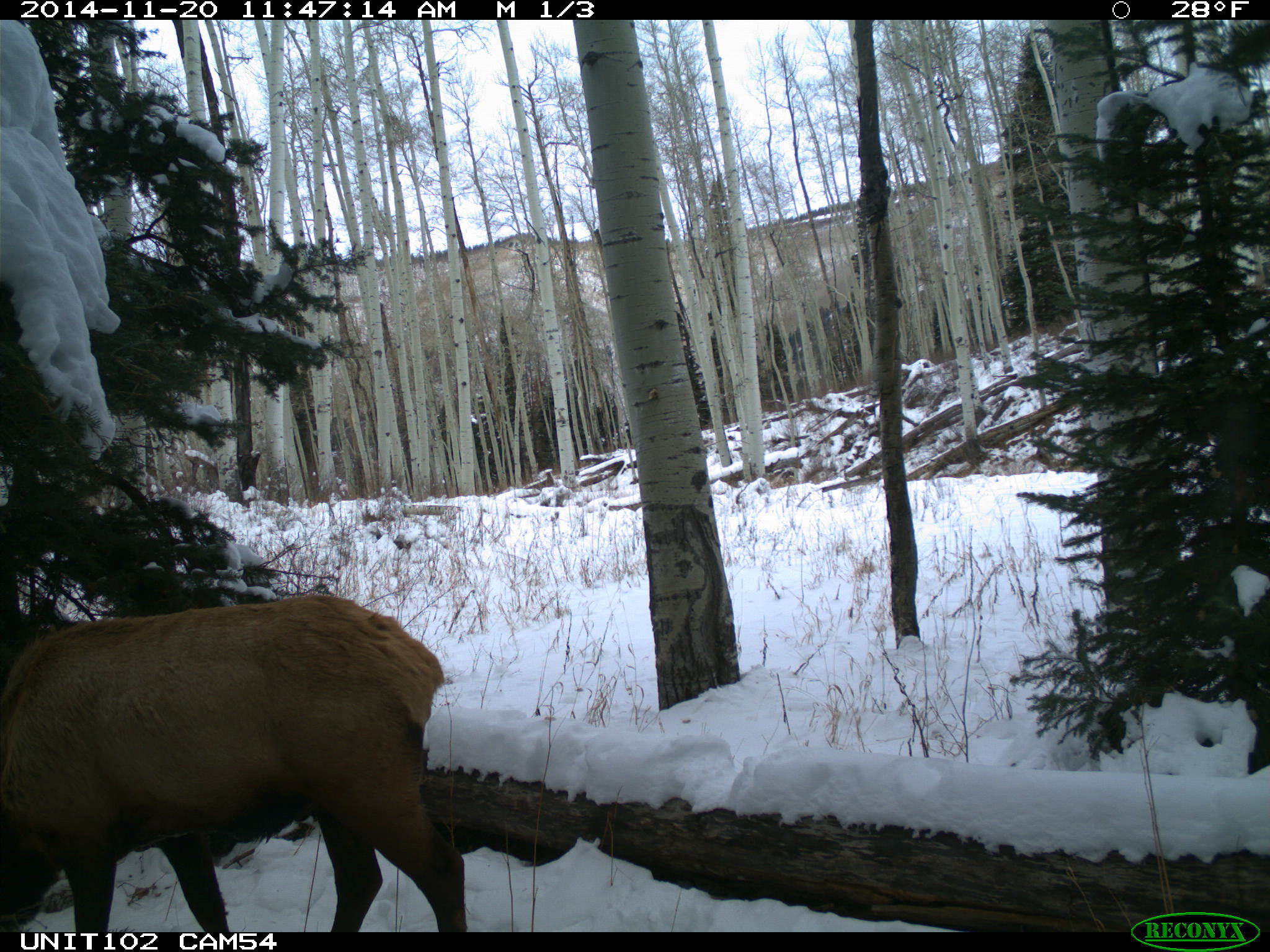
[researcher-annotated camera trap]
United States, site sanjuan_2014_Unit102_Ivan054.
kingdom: Animalia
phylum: Chordata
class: Mammalia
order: Artiodactyla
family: Cervidae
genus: Cervus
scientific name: Cervus elaphus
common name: red deer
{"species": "Cervus elaphus (red deer)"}